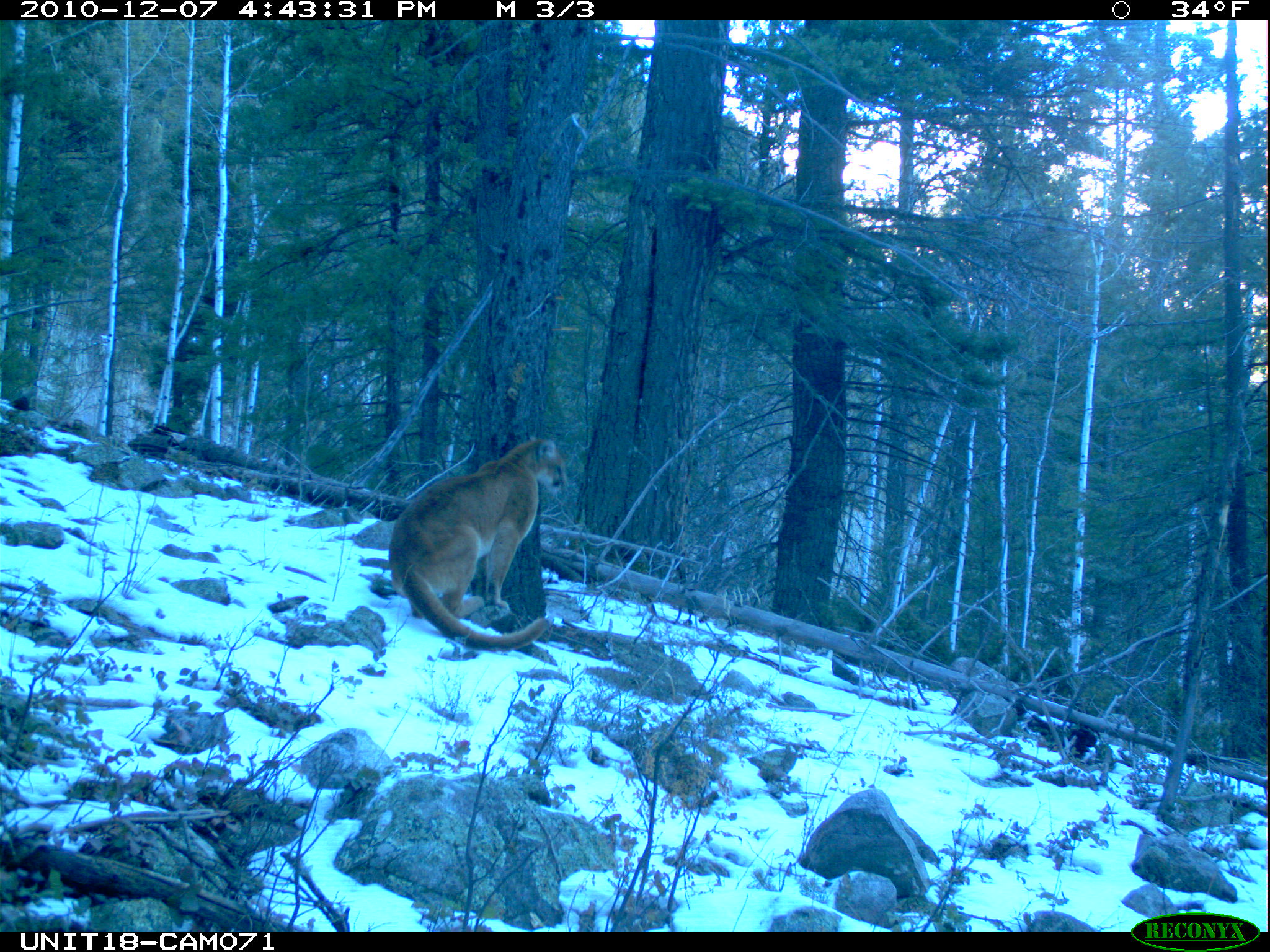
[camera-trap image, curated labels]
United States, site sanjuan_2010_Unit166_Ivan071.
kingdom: Animalia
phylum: Chordata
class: Mammalia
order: Carnivora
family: Felidae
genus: Puma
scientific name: Puma concolor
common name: mountain lion